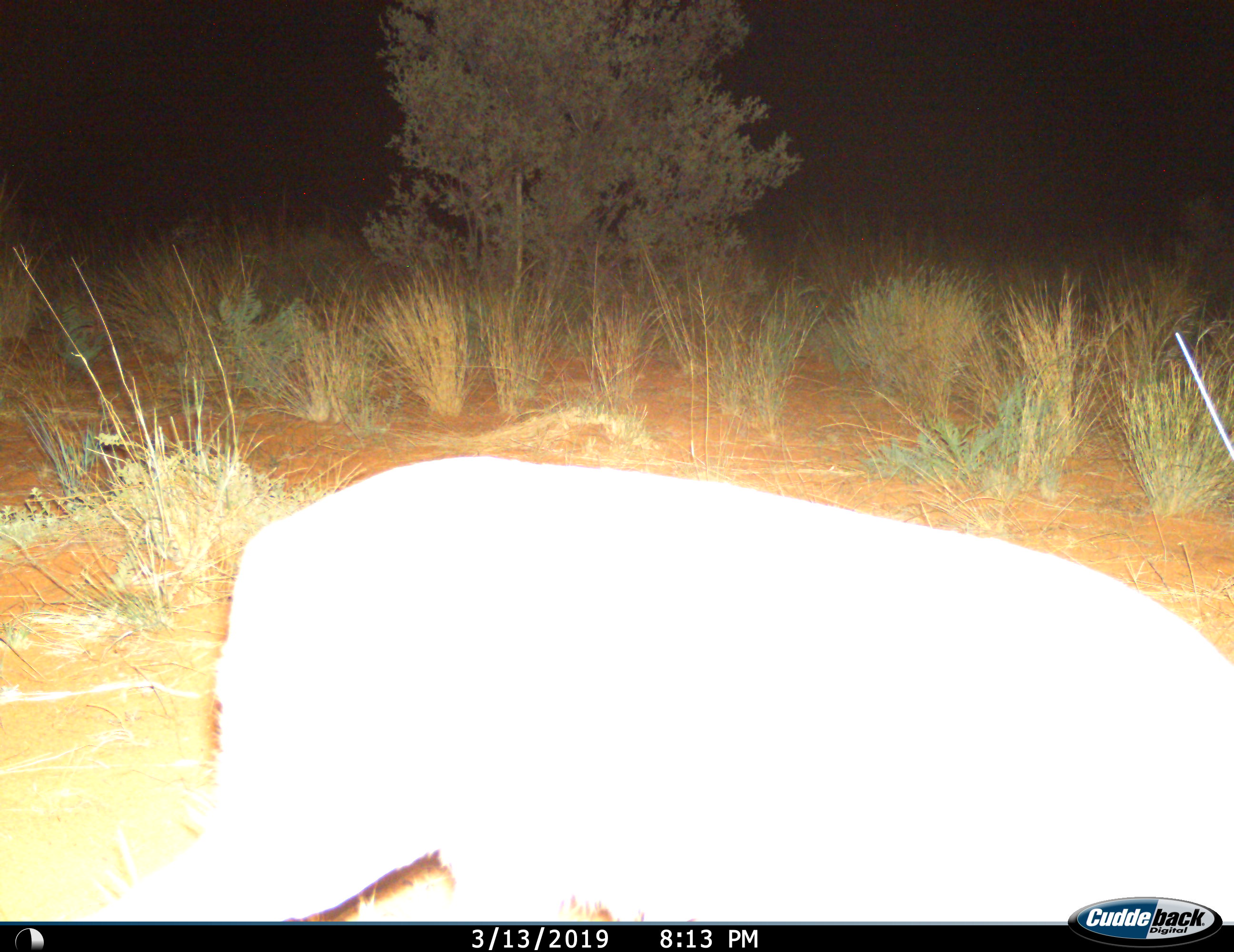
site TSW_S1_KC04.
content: unidentified animal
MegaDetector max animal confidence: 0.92